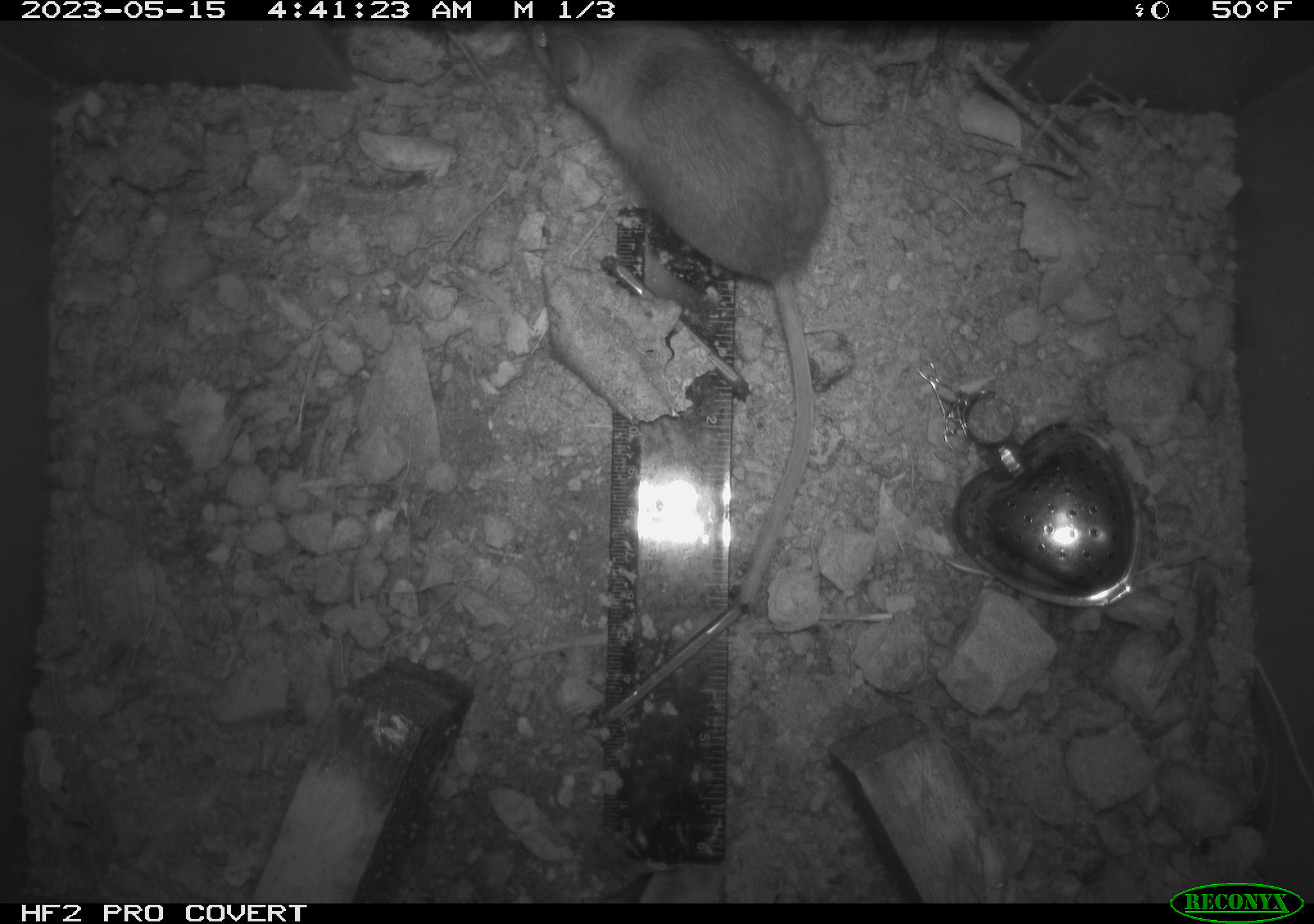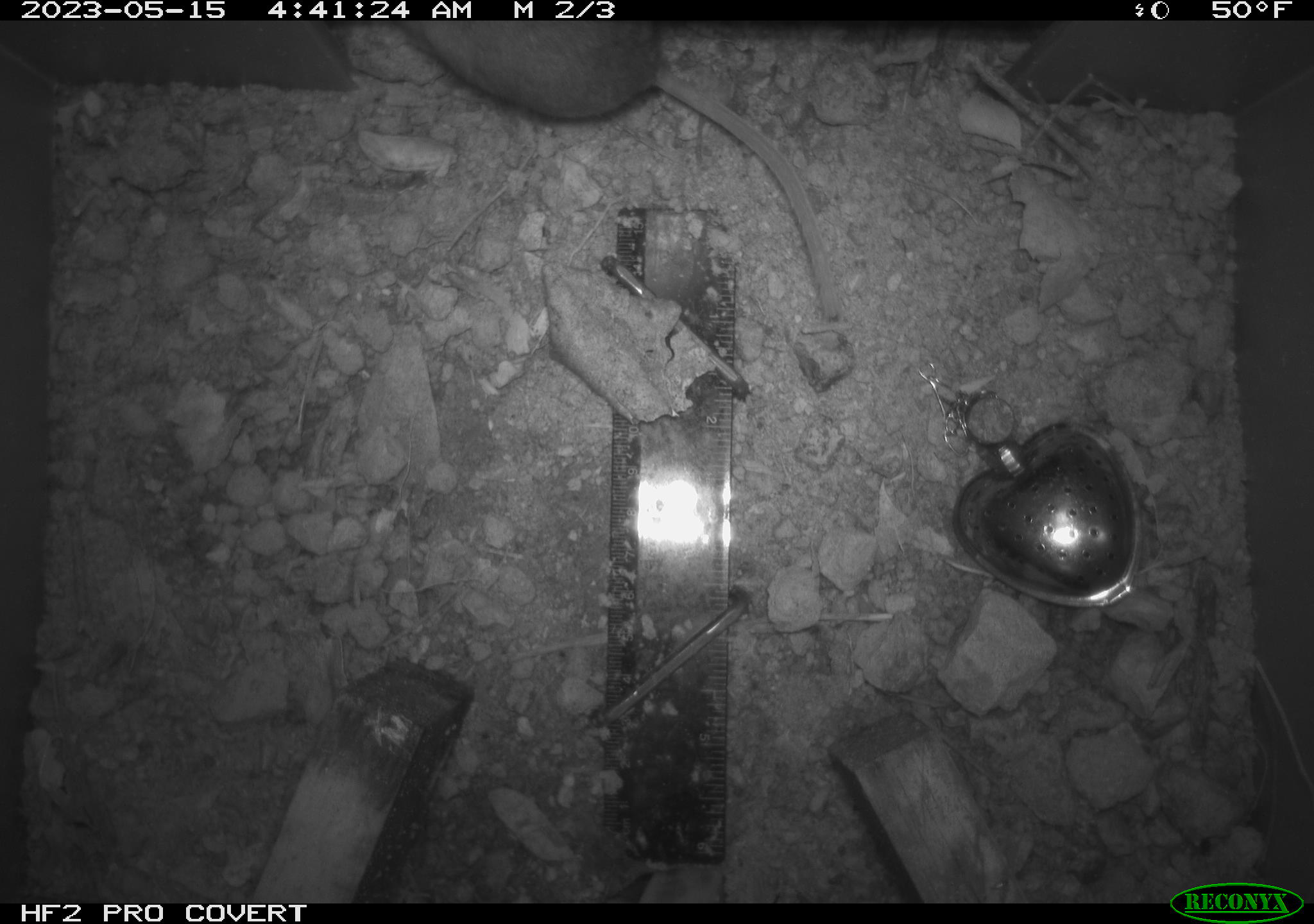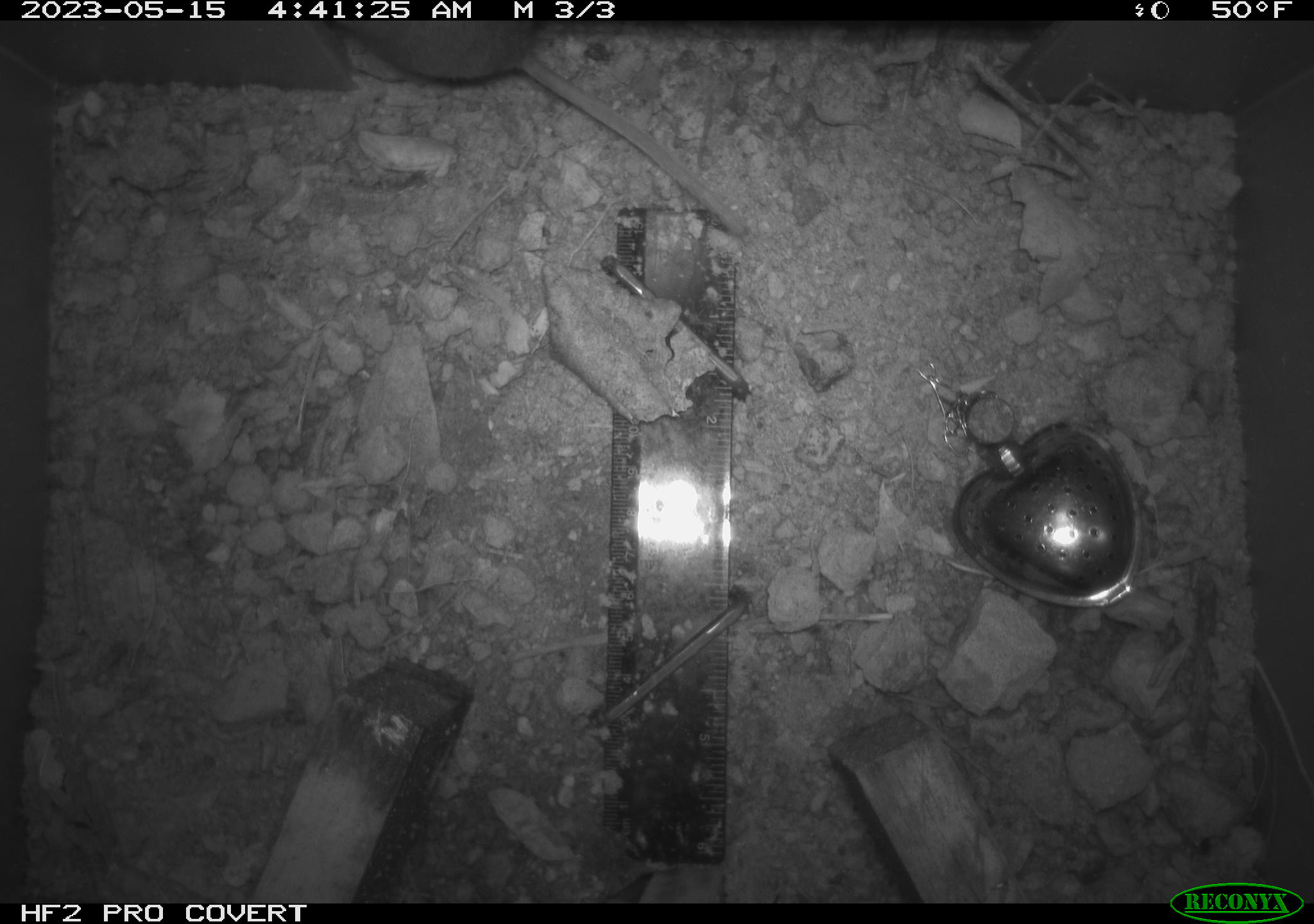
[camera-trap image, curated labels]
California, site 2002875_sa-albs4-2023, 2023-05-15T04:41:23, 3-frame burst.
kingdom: Animalia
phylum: Chordata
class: Mammalia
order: Rodentia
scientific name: Rodentia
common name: mouse species